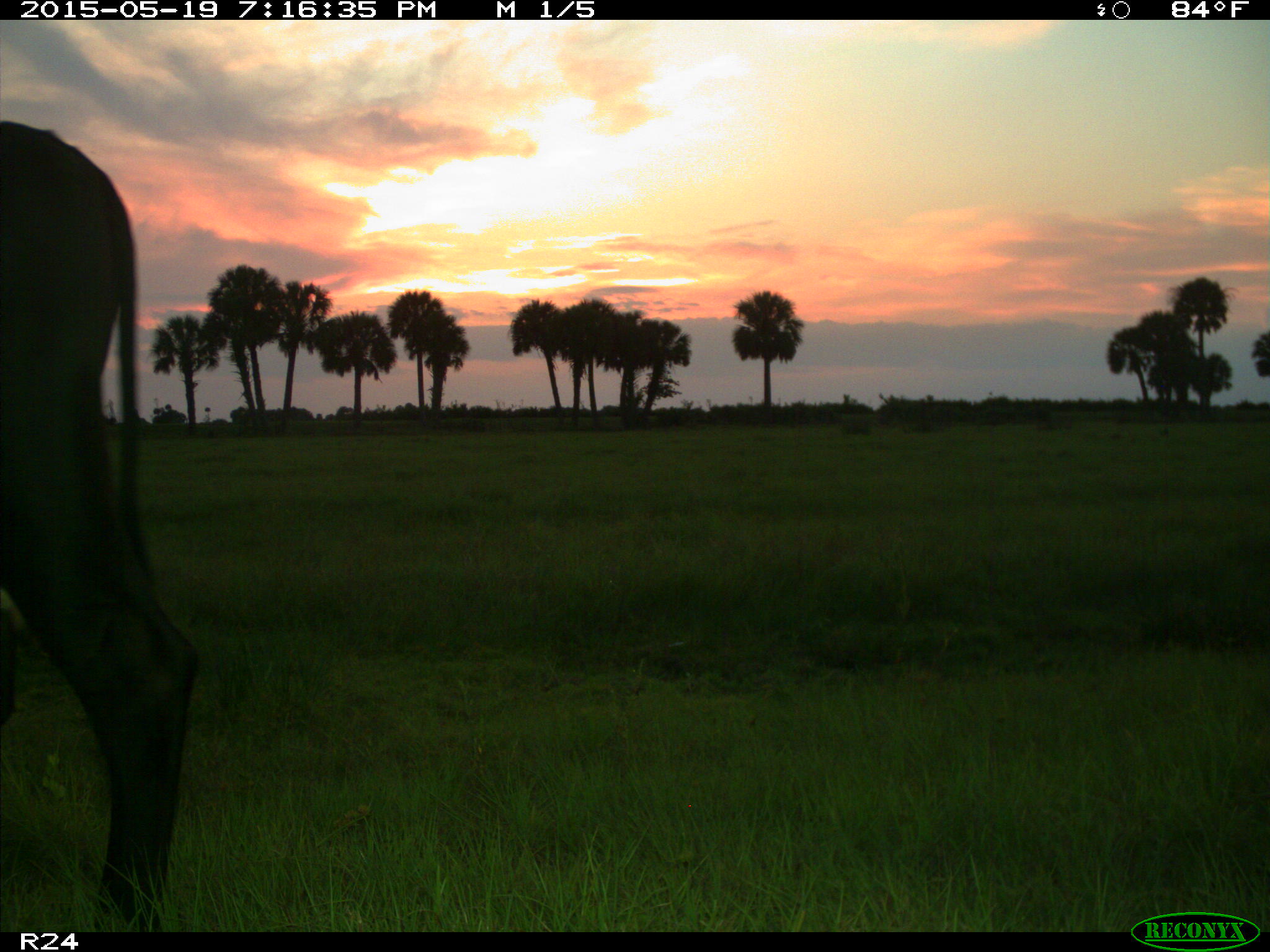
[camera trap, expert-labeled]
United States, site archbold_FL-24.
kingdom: Animalia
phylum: Chordata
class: Mammalia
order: Artiodactyla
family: Bovidae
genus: Bos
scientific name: Bos taurus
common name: domestic cow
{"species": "Bos taurus (domestic cow)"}